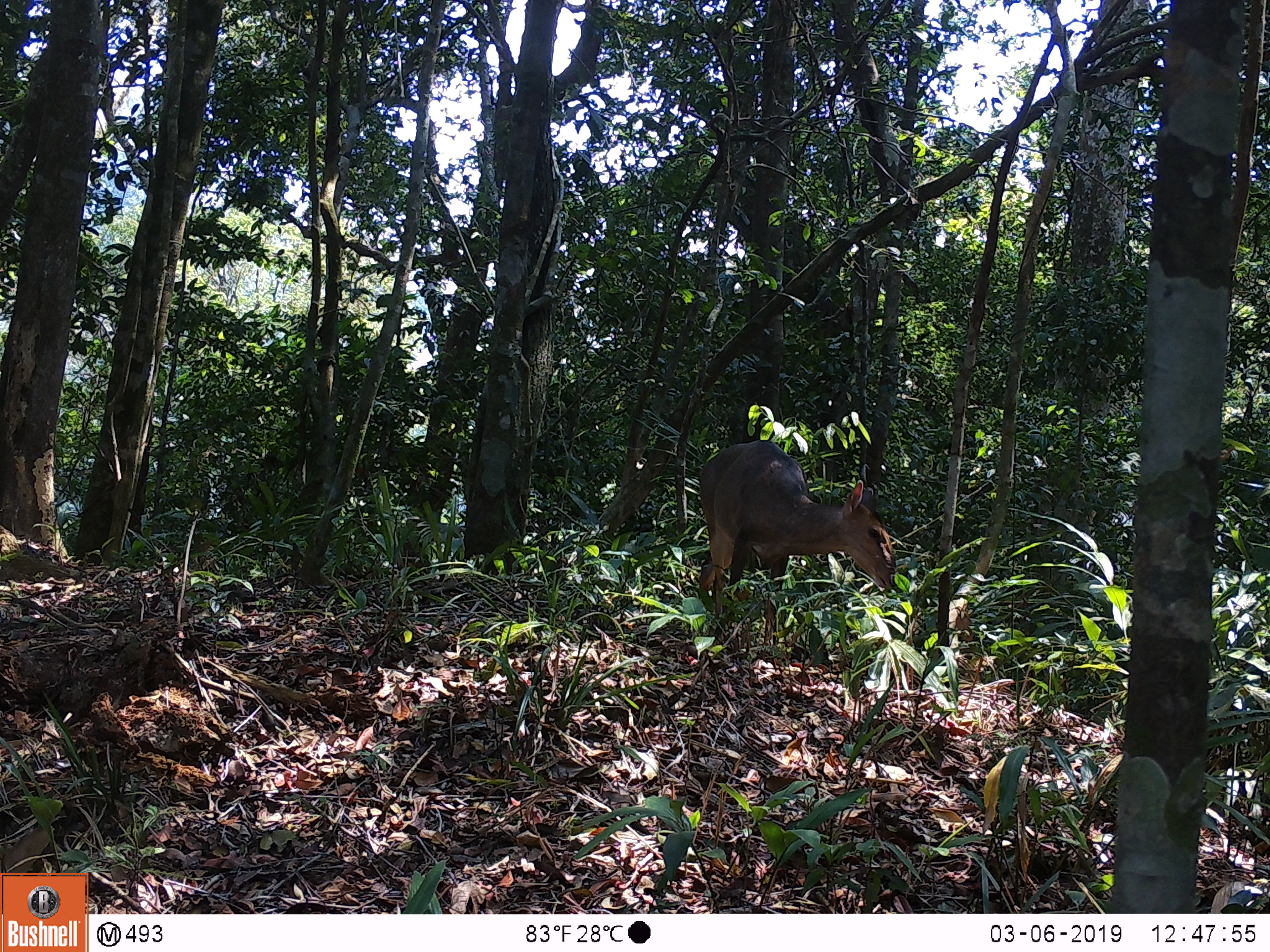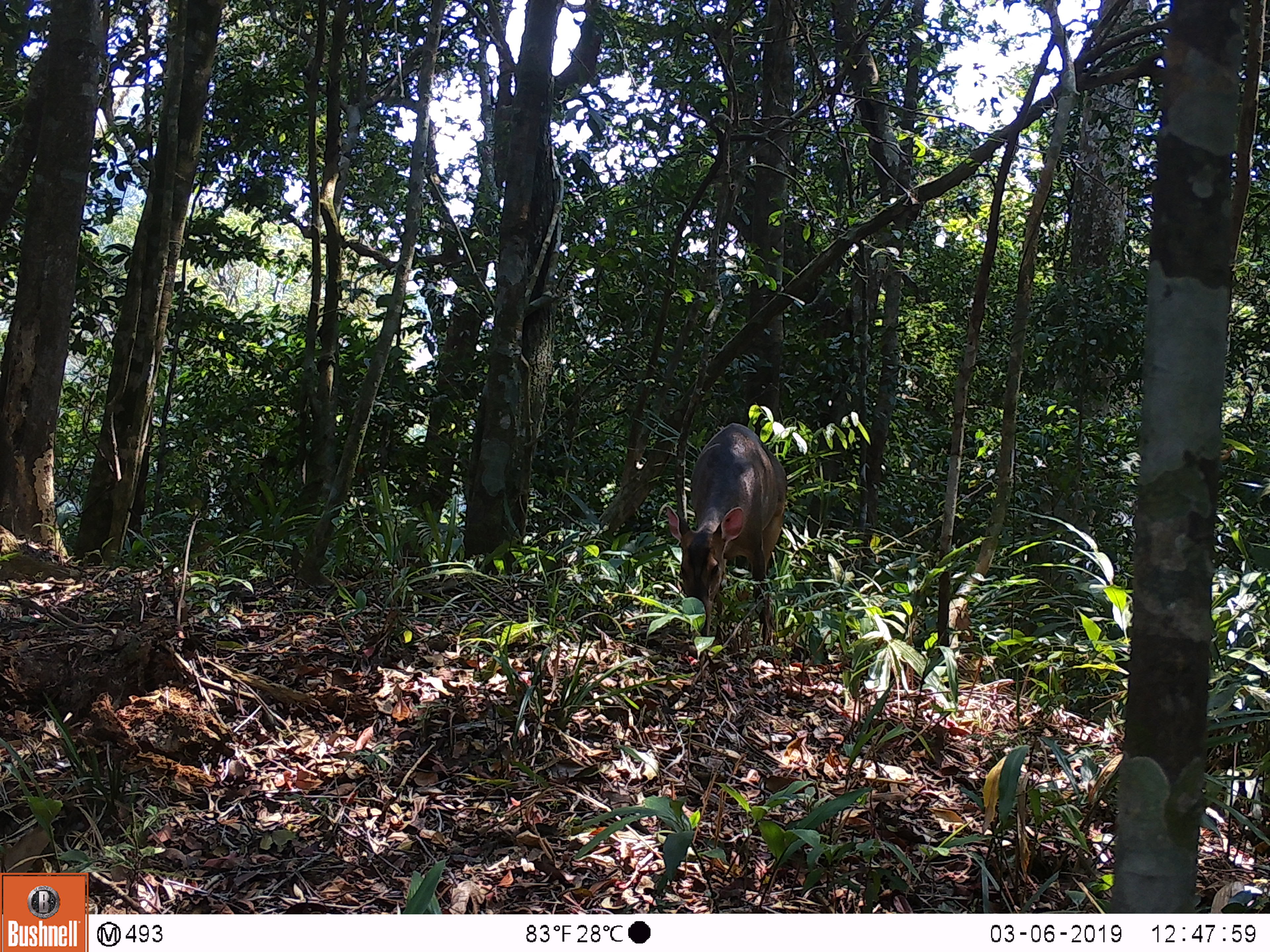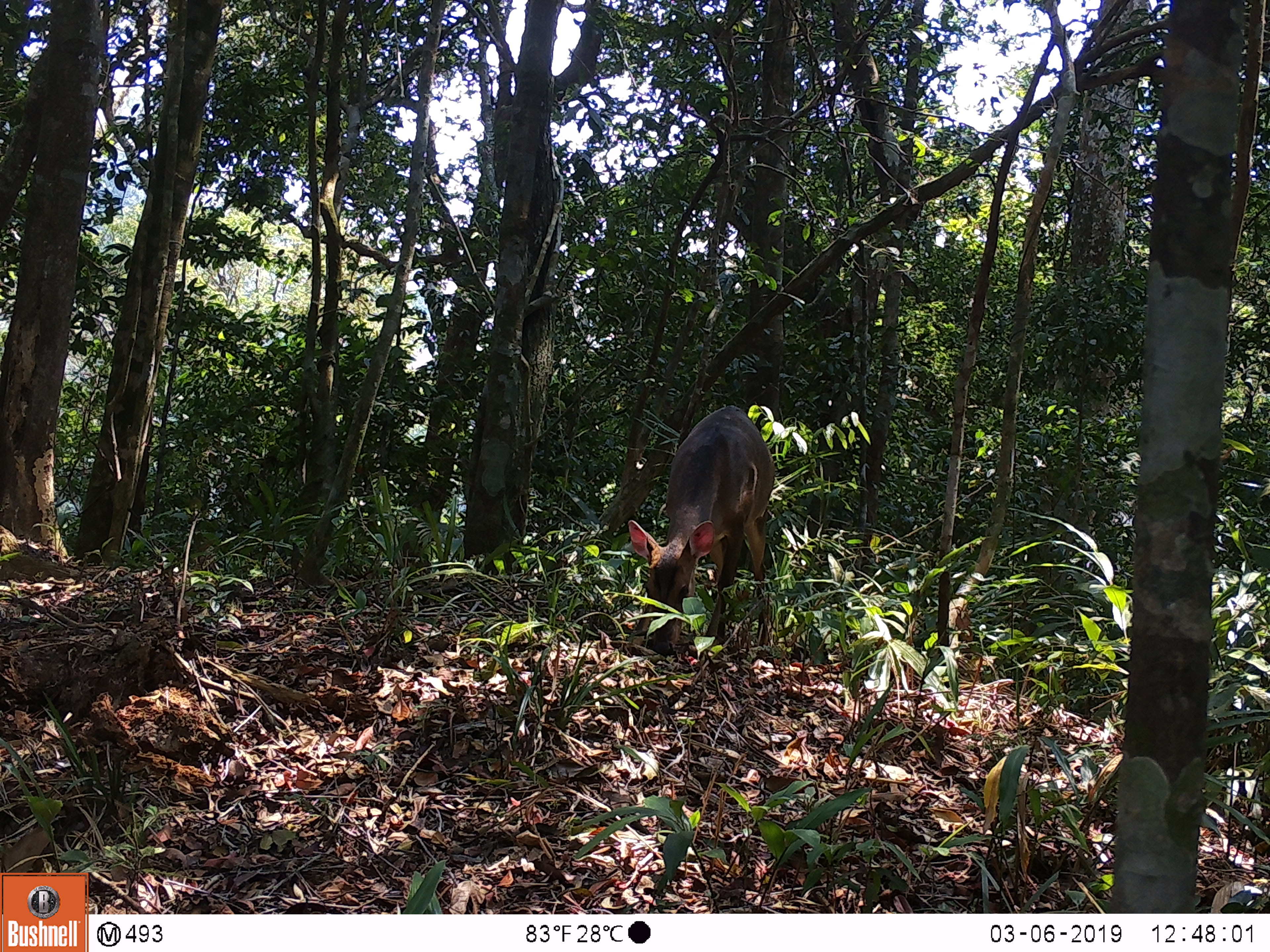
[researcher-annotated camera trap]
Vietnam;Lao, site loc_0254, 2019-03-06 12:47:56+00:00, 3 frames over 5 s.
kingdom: Animalia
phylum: Chordata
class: Mammalia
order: Artiodactyla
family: Cervidae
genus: Muntiacus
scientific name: Muntiacus vuquangensis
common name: large-antlered muntjac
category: large antlered muntjac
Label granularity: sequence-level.